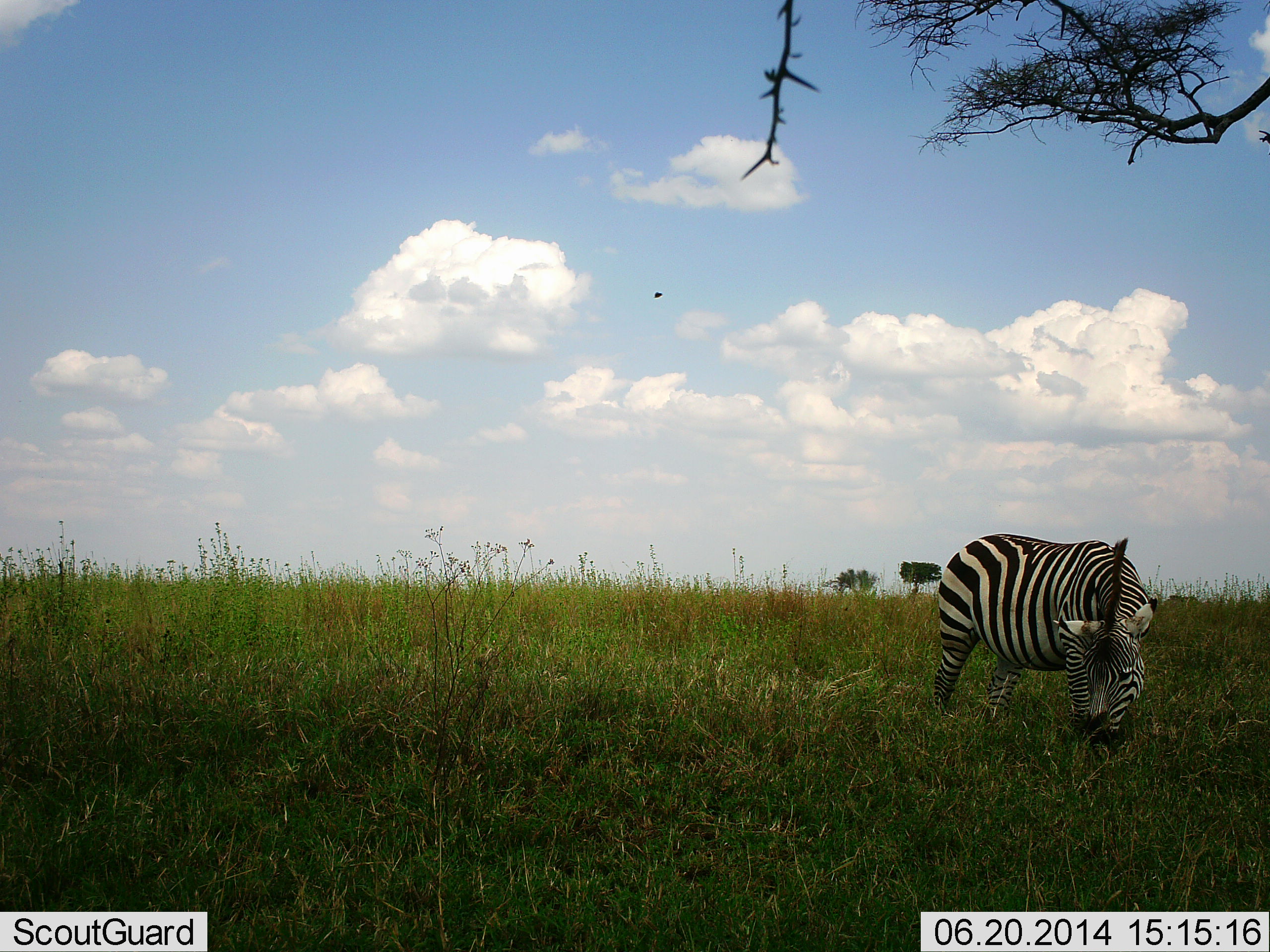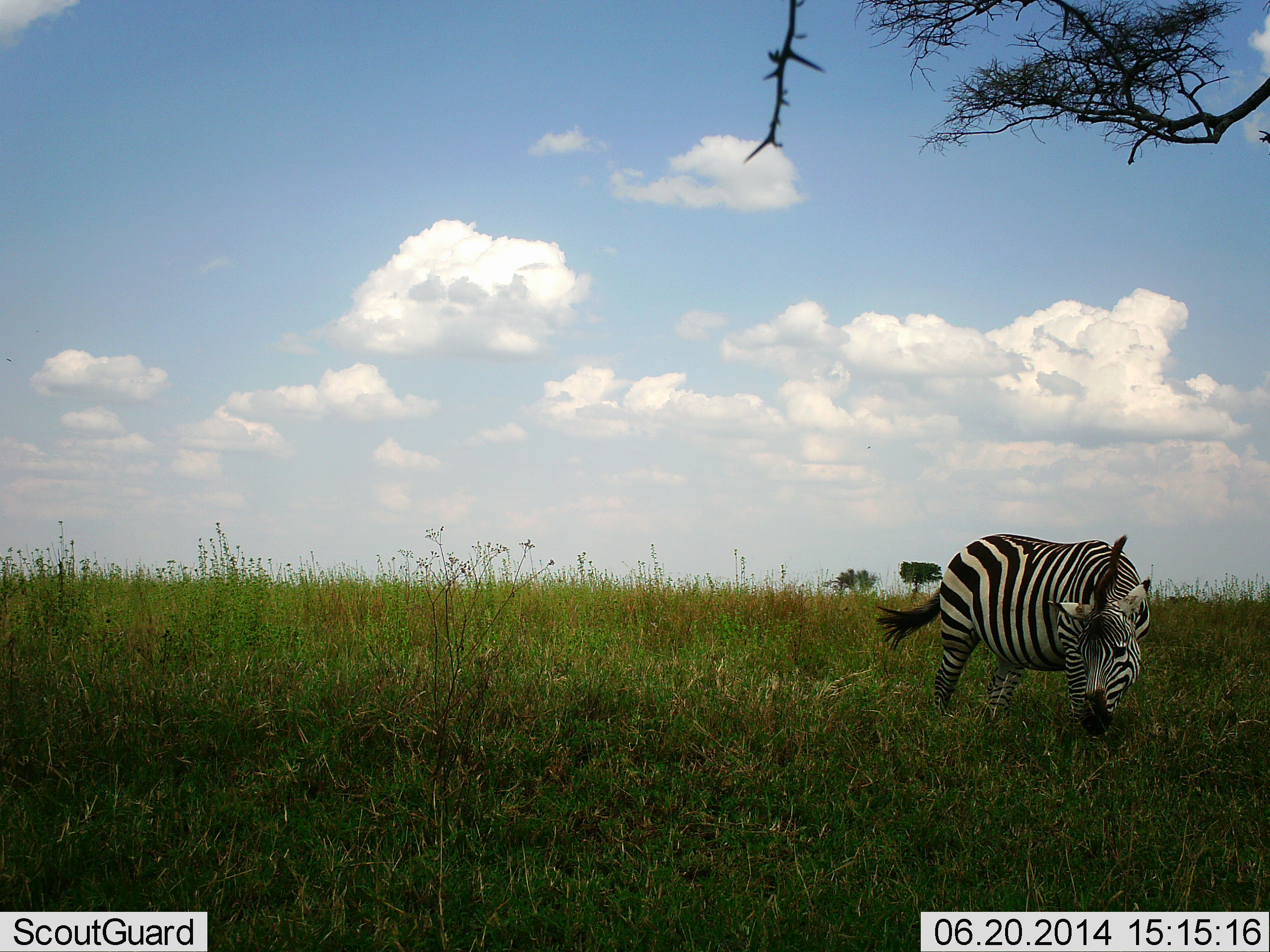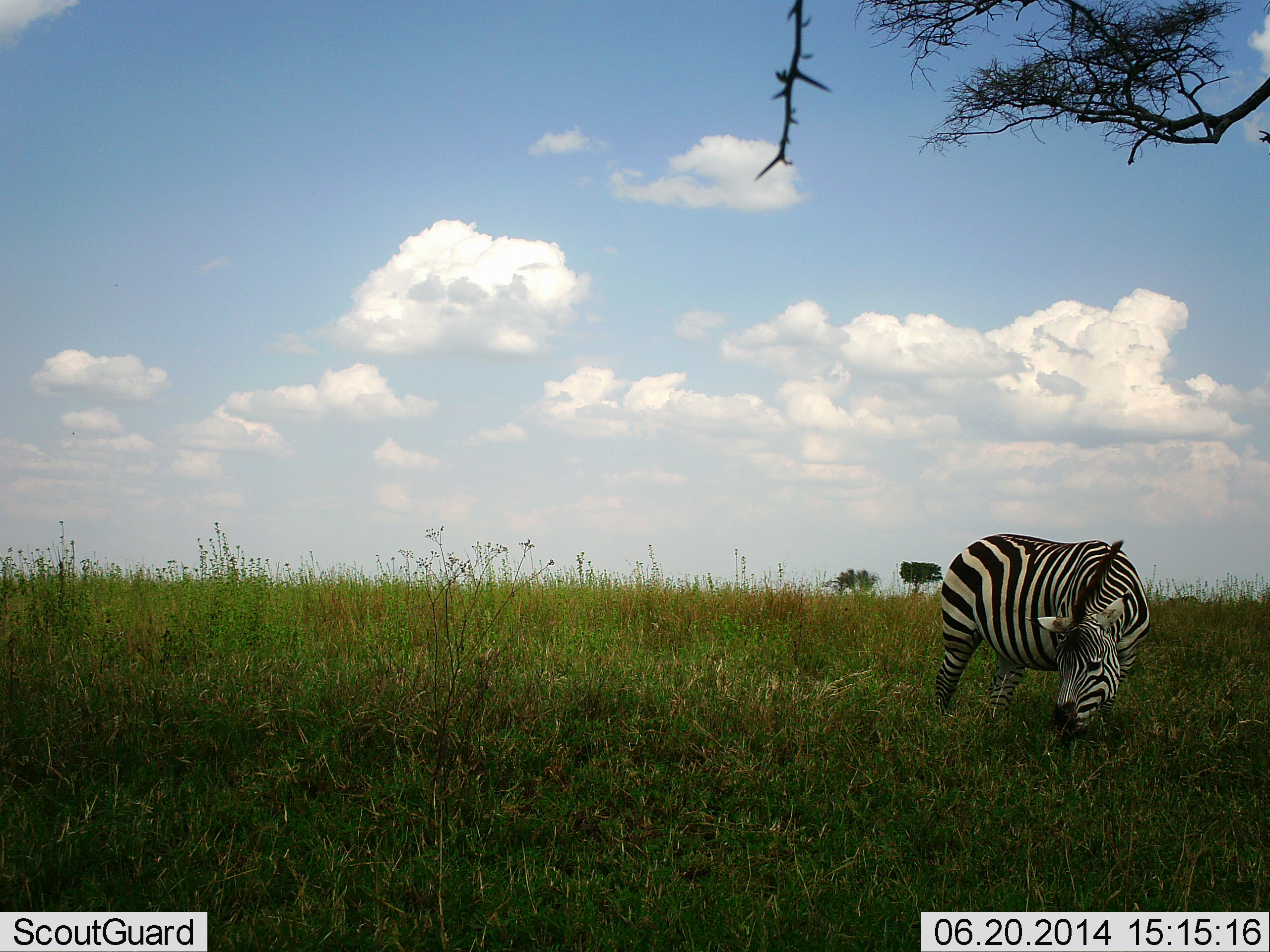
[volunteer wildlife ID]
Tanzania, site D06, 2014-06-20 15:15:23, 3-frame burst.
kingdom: Animalia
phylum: Chordata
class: Mammalia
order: Perissodactyla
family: Equidae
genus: Equus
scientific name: Equus quagga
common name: plains zebra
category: zebra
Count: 1.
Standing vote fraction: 30%.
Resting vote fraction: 0%.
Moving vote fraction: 0%.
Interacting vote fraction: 0%.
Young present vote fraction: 0%.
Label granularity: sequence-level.